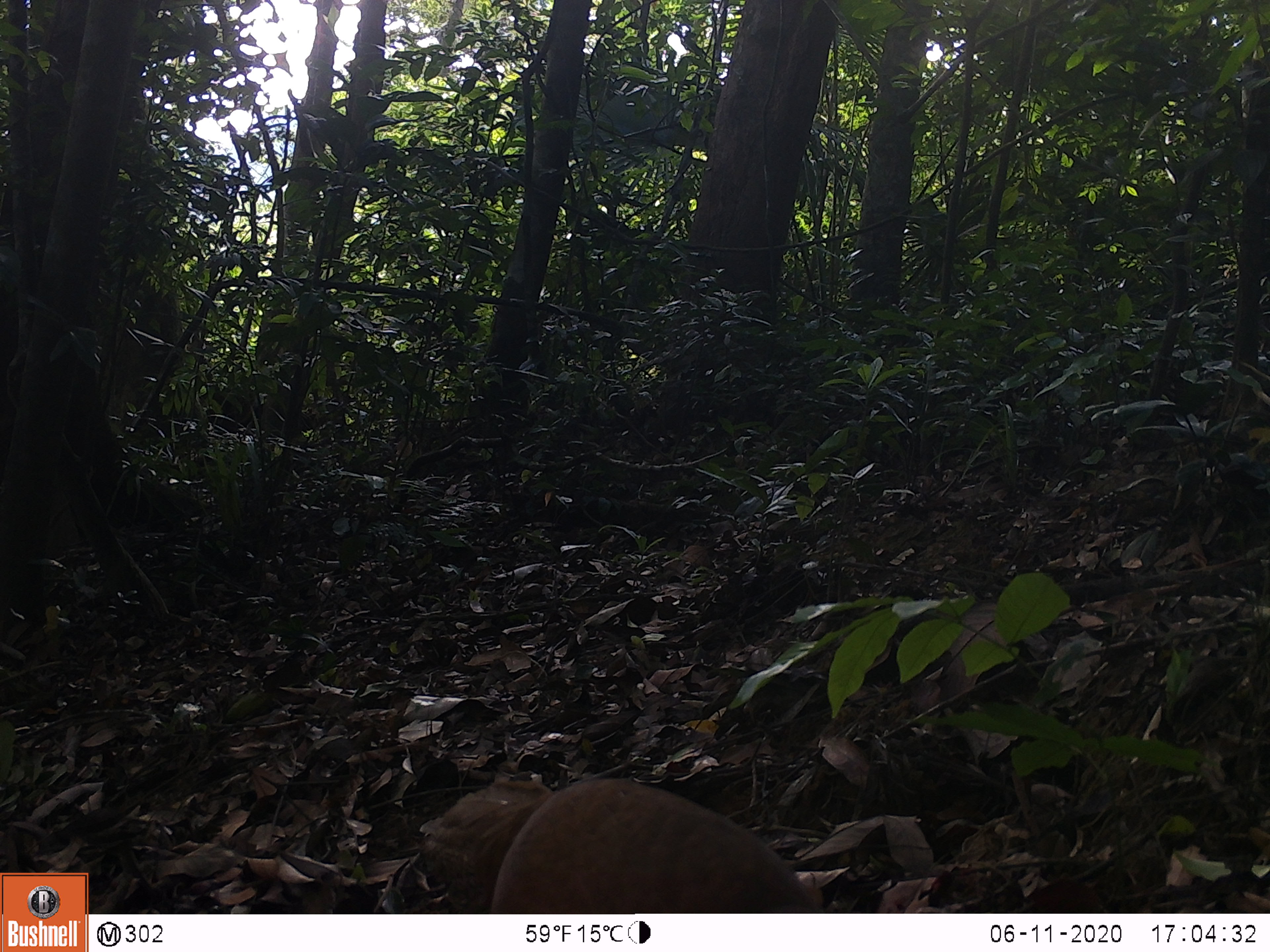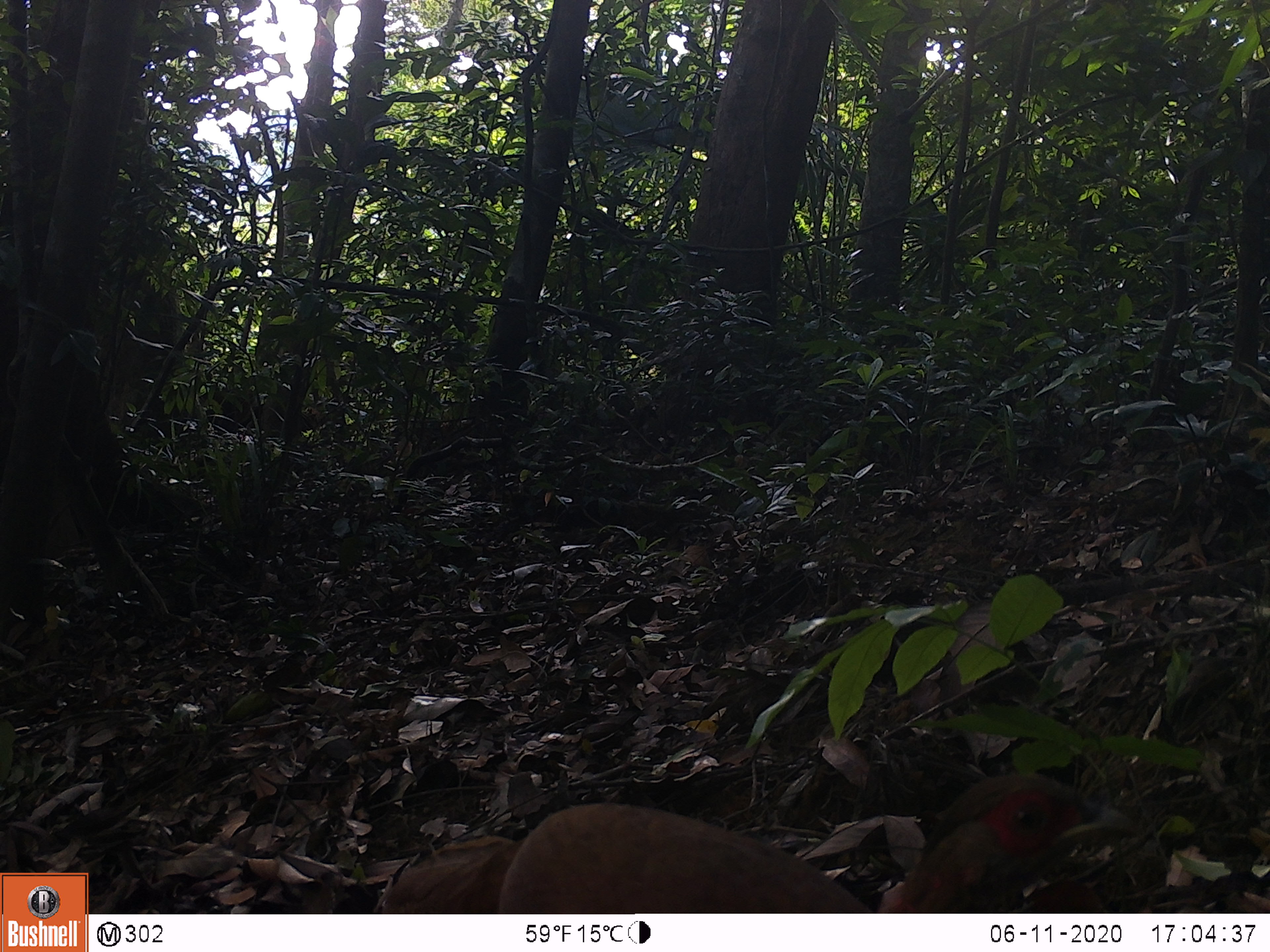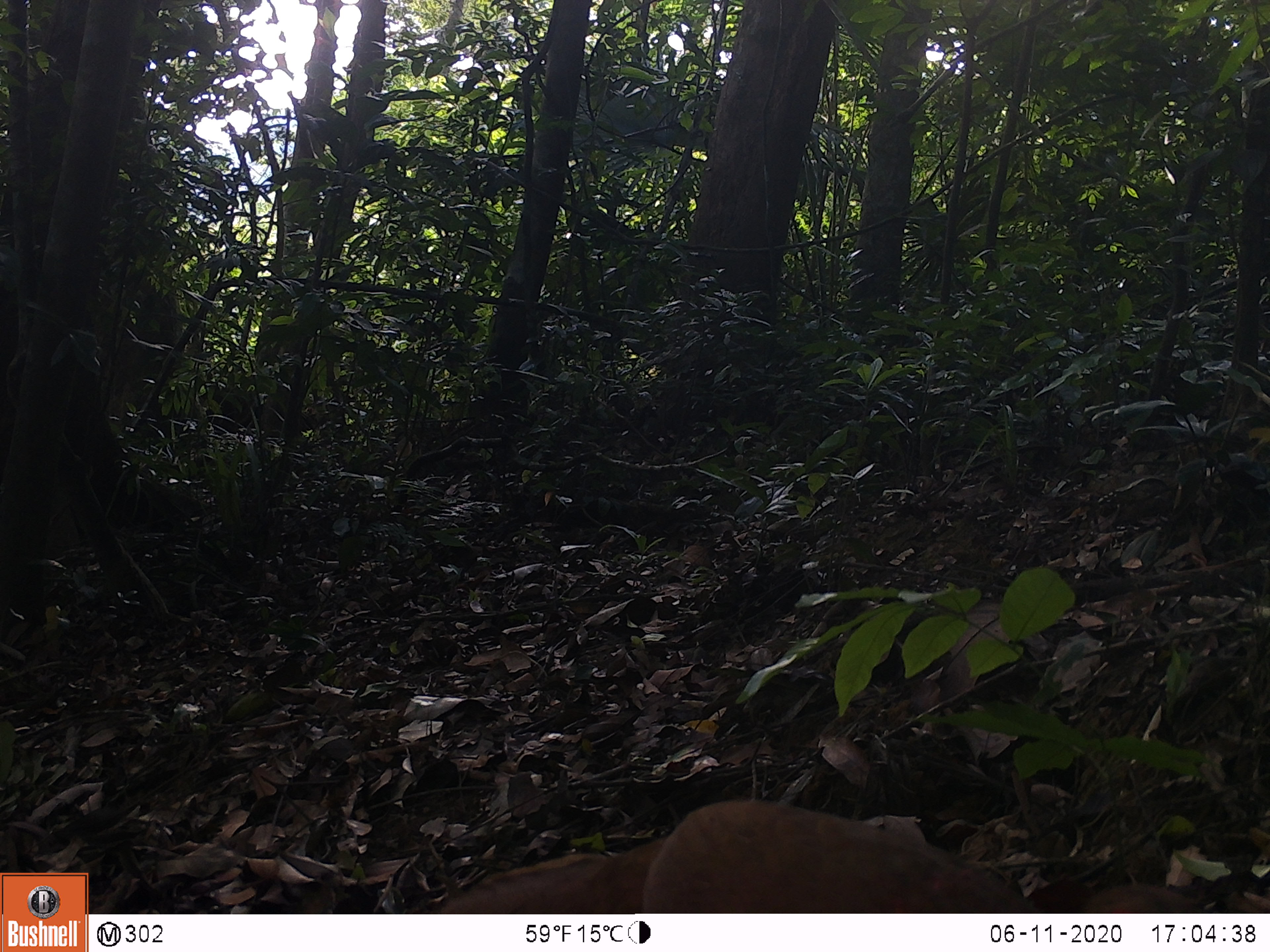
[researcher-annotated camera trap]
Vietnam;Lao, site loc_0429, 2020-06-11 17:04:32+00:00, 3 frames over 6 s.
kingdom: Animalia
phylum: Chordata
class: Aves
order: Galliformes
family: Phasianidae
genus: Lophura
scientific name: Lophura nycthemera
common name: silver pheasant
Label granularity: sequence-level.